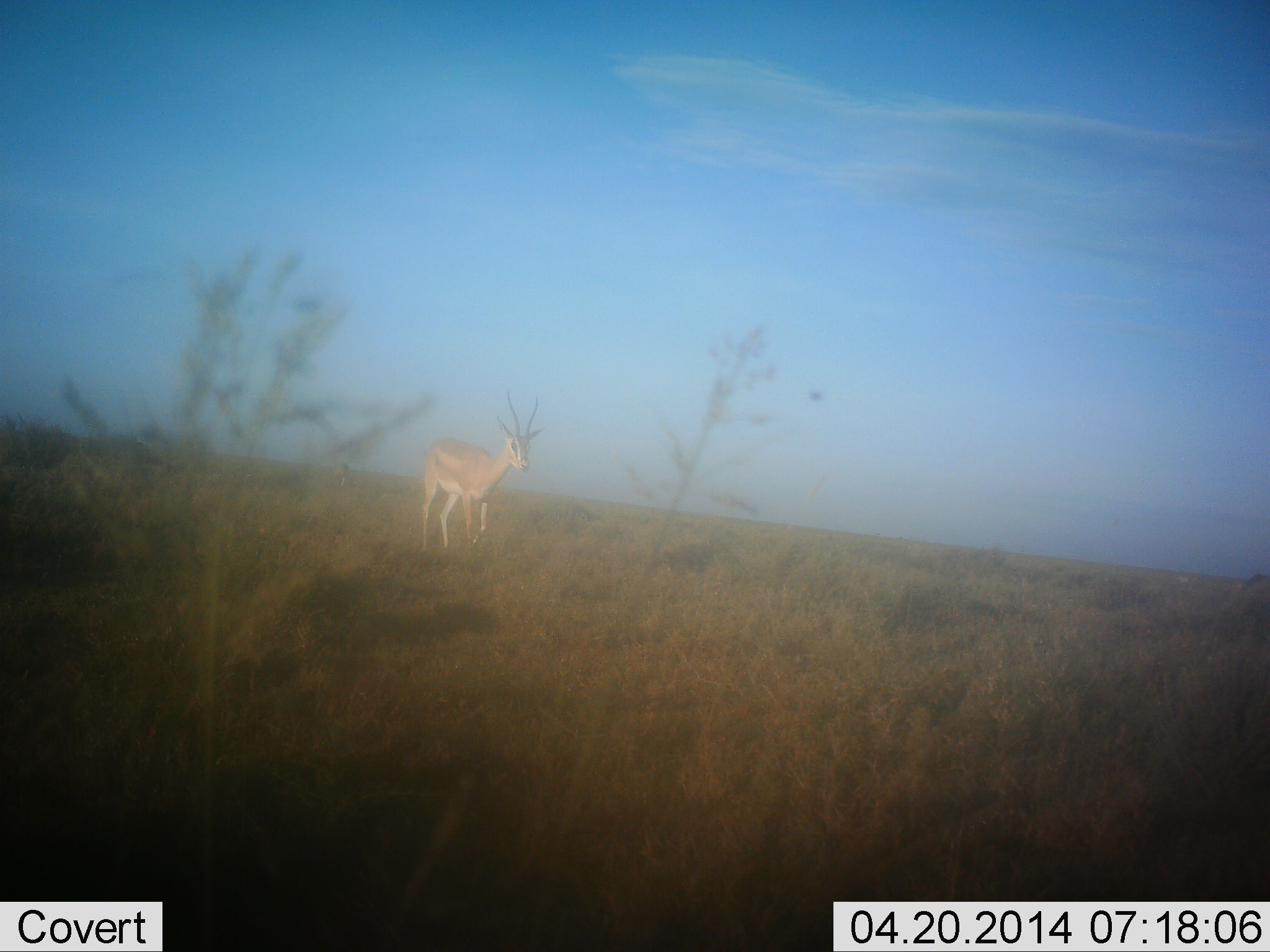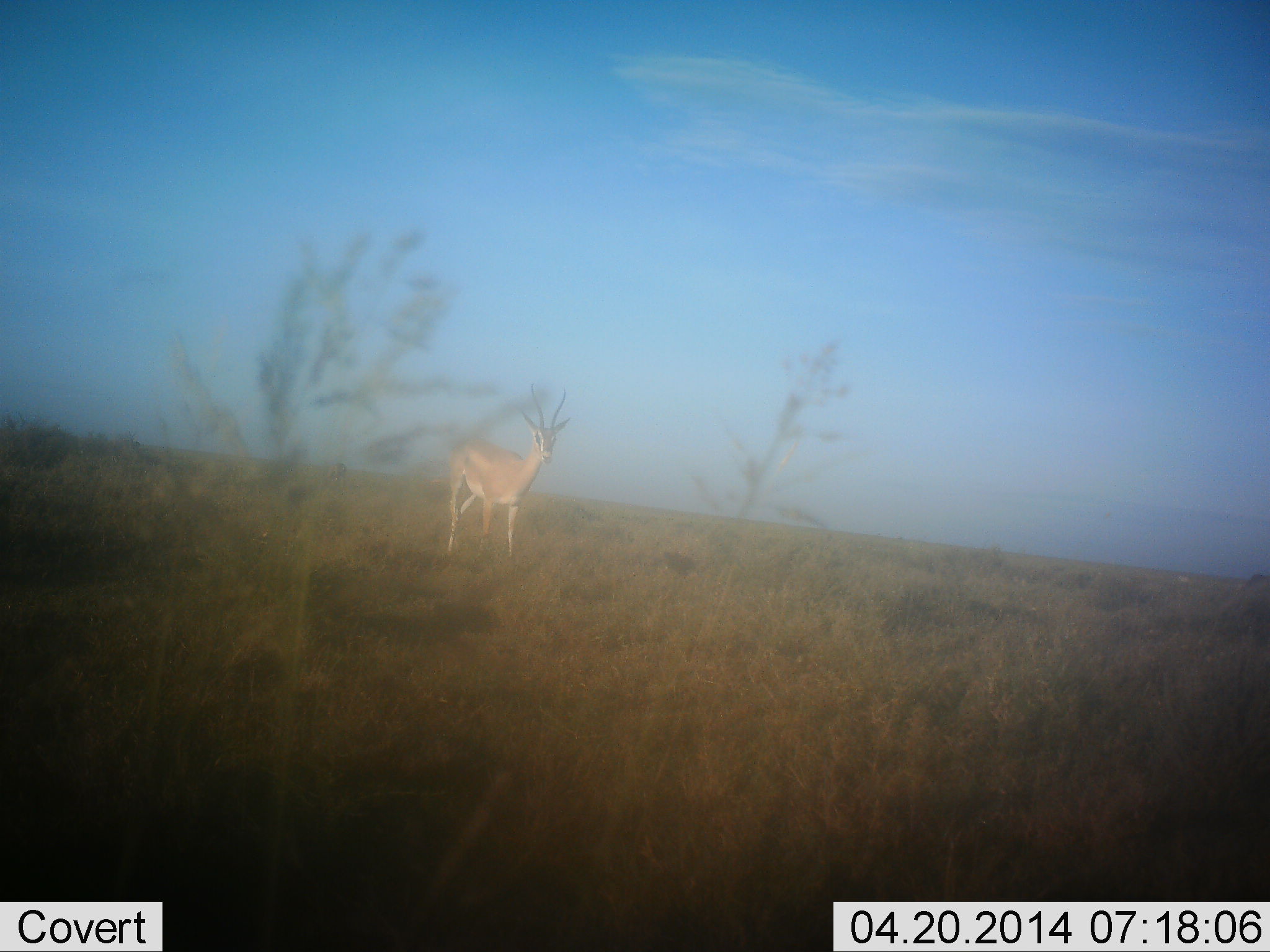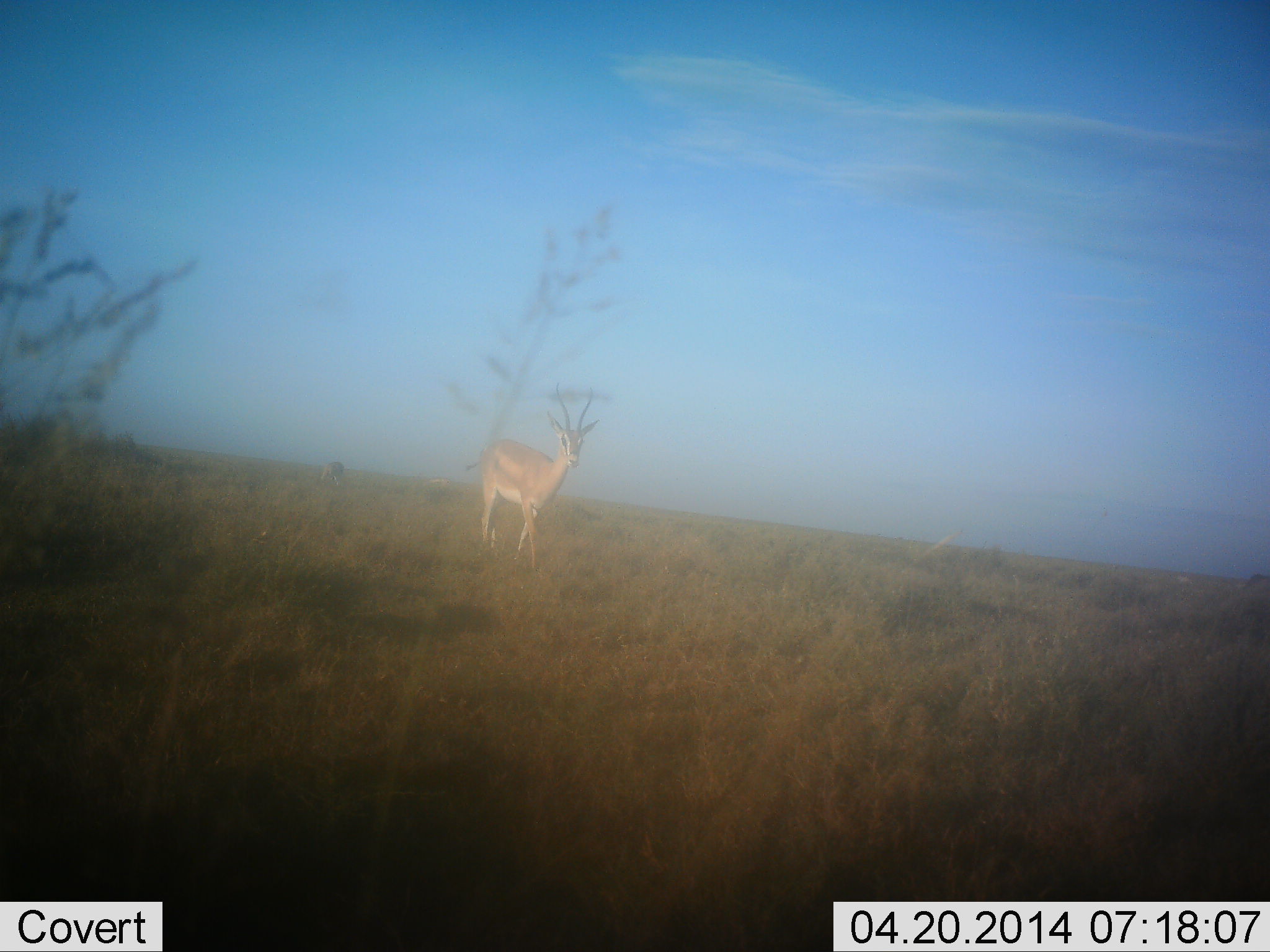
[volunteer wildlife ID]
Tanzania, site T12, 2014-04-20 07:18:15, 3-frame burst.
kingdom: Animalia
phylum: Chordata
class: Mammalia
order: Artiodactyla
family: Bovidae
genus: Nanger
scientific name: Nanger granti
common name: grant's gazelle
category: gazellegrants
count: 1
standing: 20%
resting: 0%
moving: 80%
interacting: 0%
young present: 0%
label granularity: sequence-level